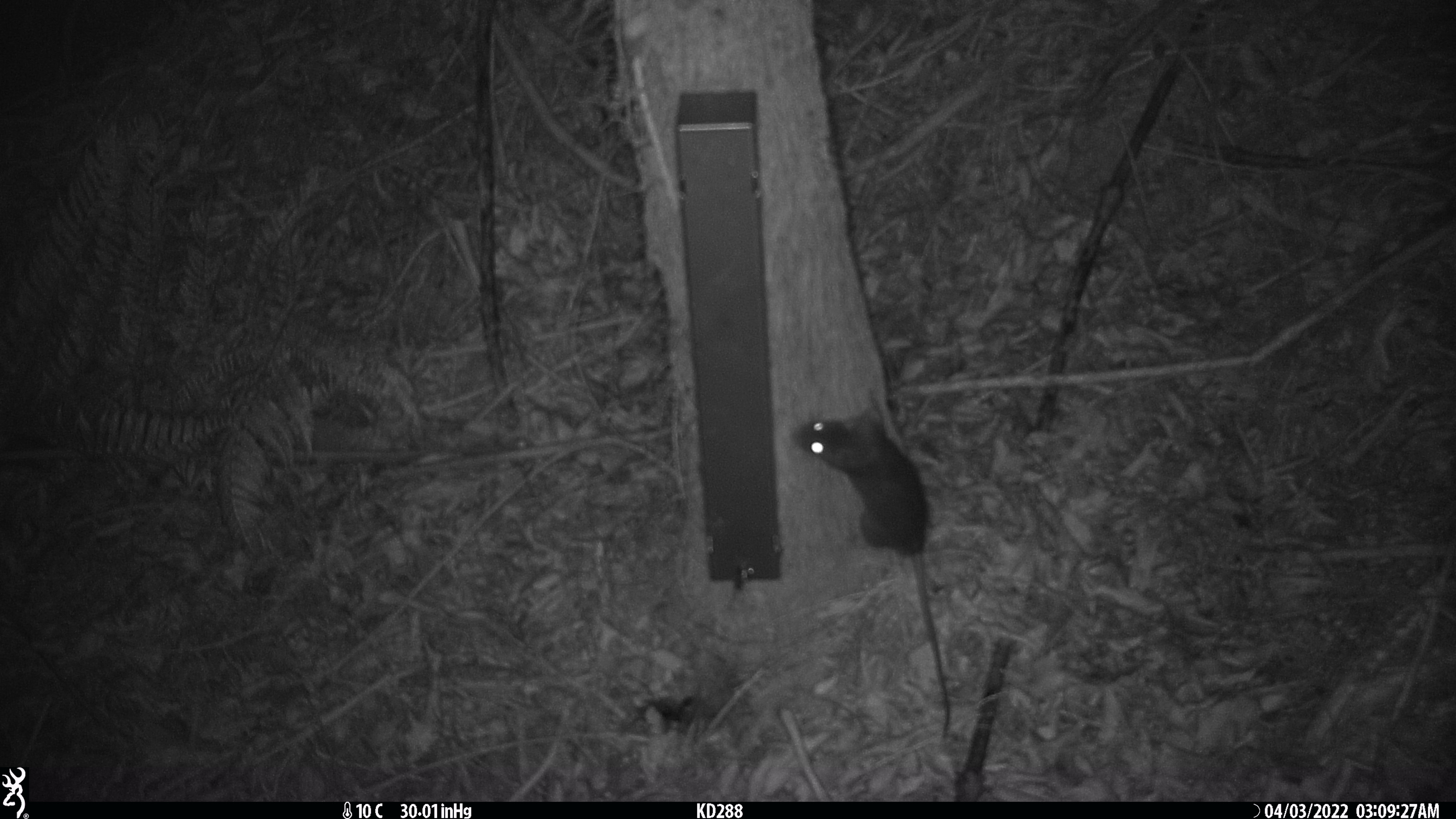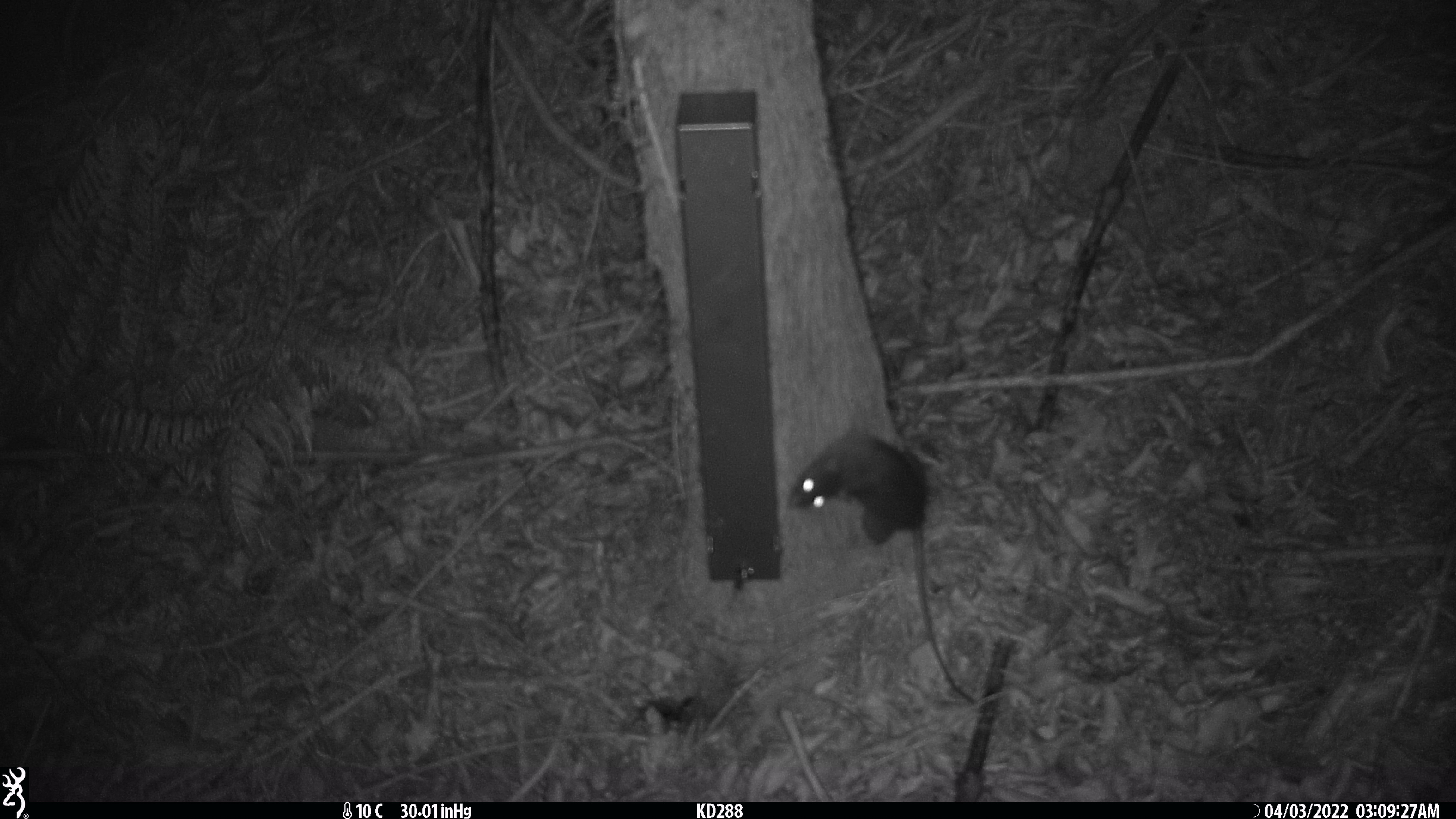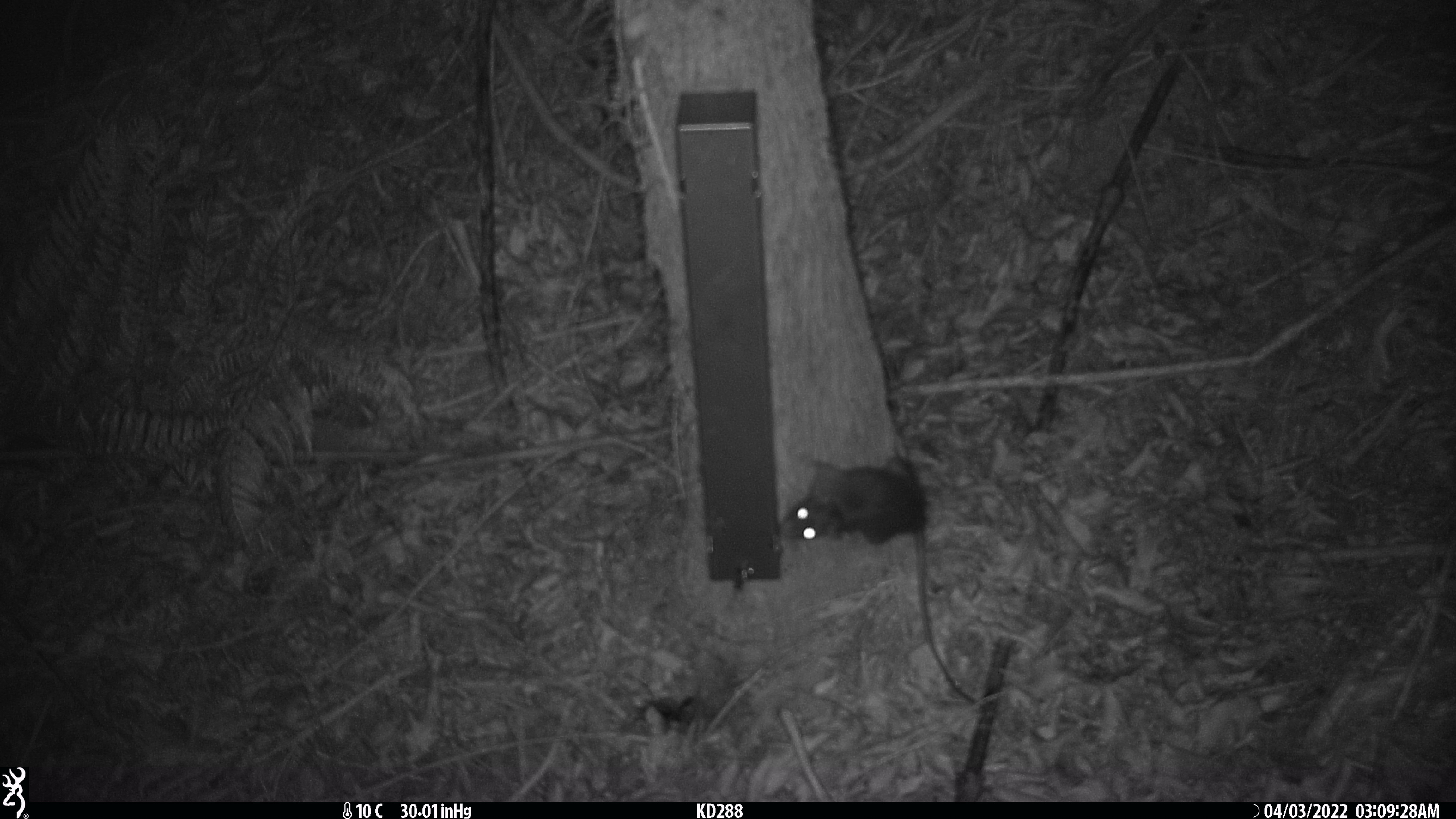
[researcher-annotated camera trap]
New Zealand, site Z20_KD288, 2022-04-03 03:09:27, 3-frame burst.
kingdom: Animalia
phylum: Chordata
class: Mammalia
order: Rodentia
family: Muridae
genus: Rattus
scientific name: Rattus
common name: rat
Rat (Rattus).